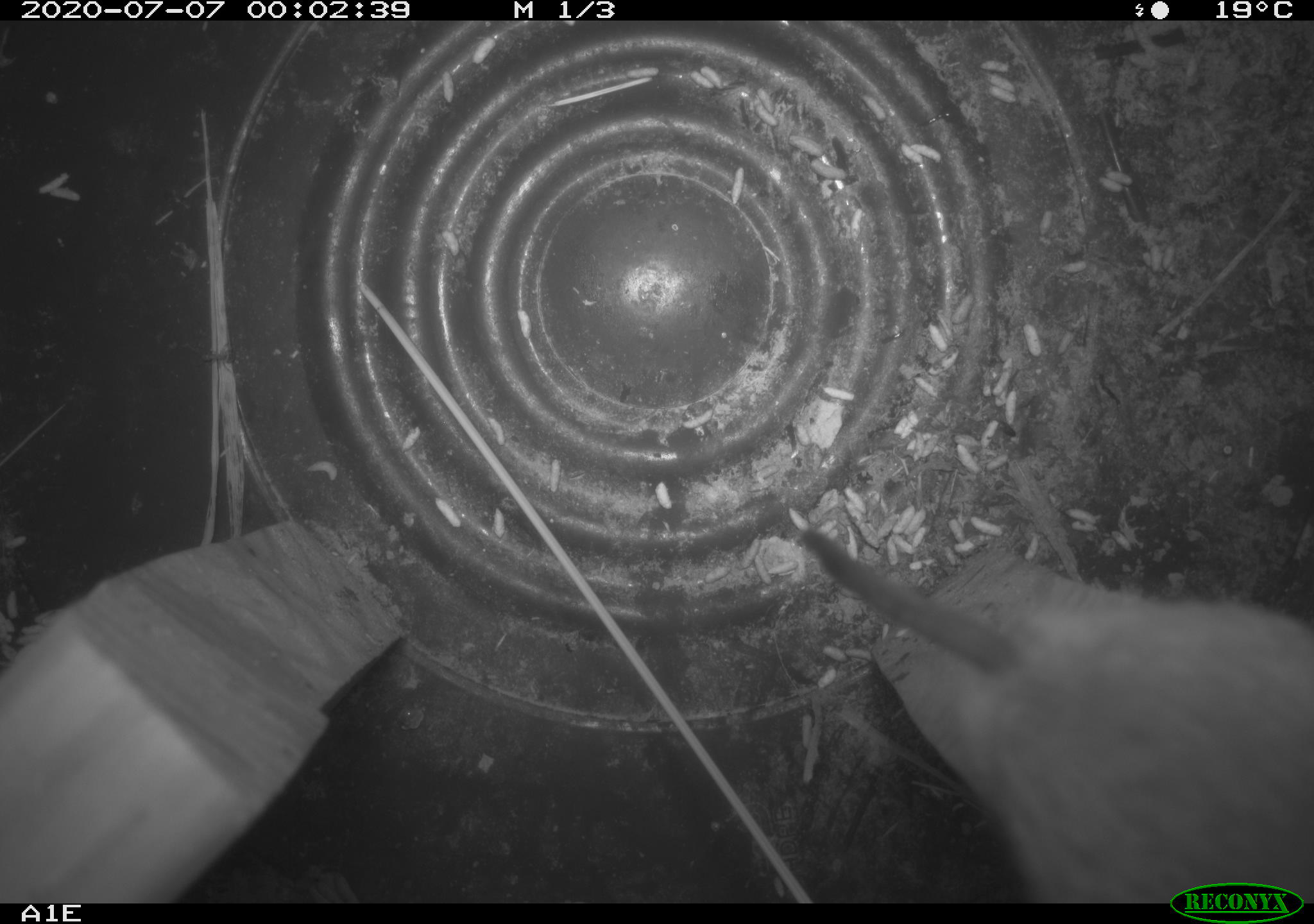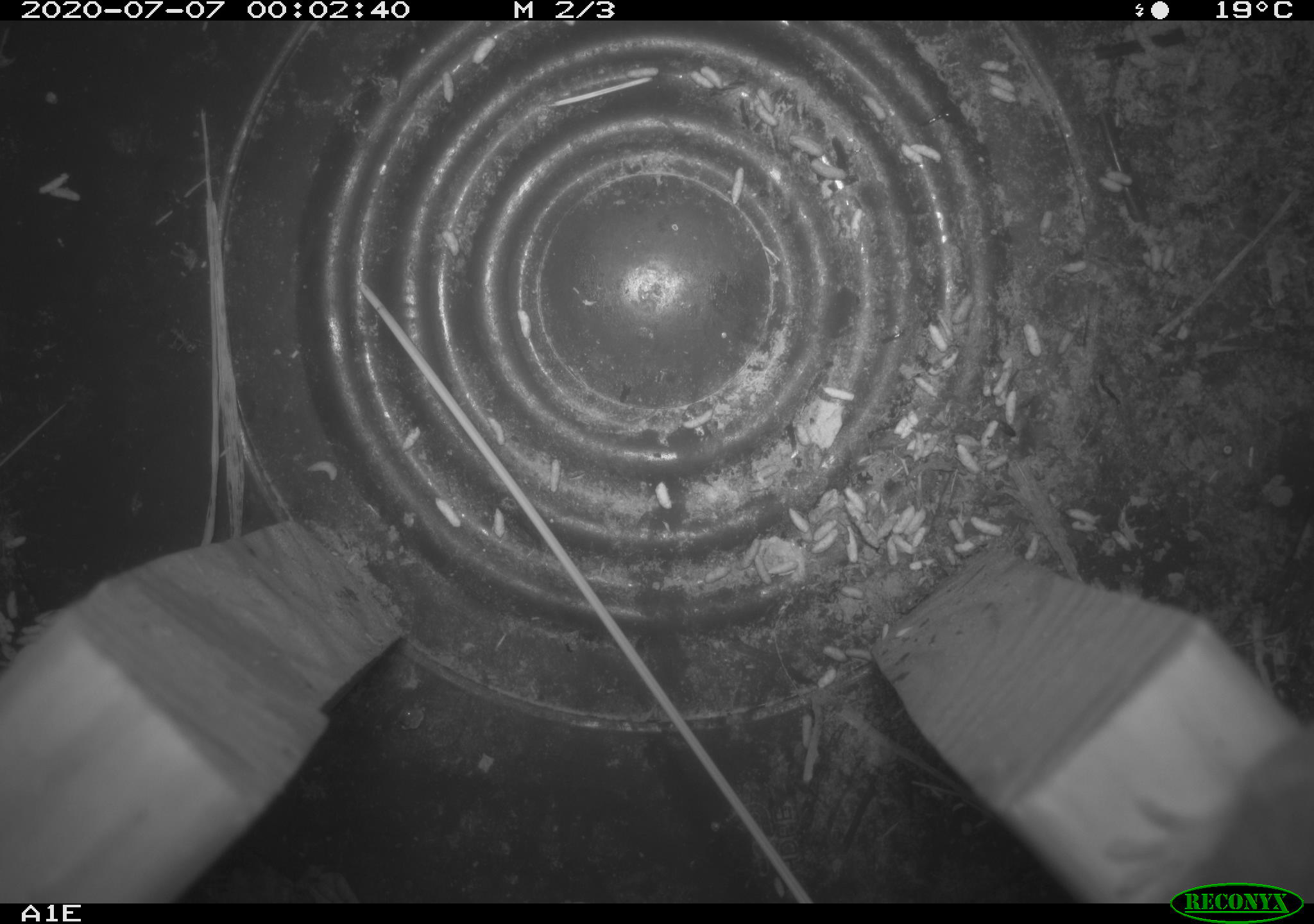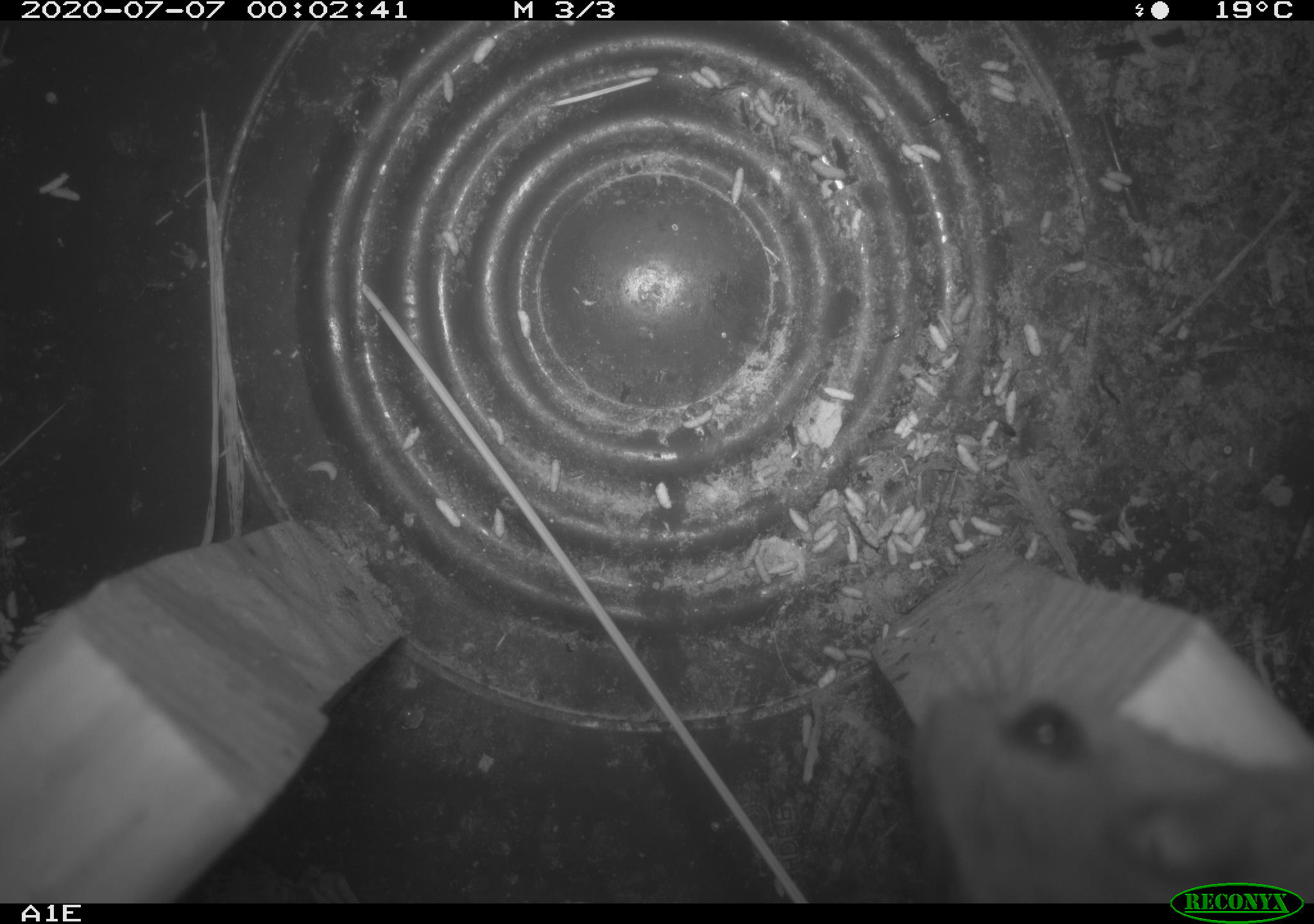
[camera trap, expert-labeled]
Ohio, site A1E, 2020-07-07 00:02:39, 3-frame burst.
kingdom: Animalia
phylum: Chordata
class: Mammalia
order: Rodentia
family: Cricetidae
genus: Peromyscus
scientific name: Peromyscus leucopus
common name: white-footed mouse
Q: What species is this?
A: White-footed mouse (Peromyscus leucopus).